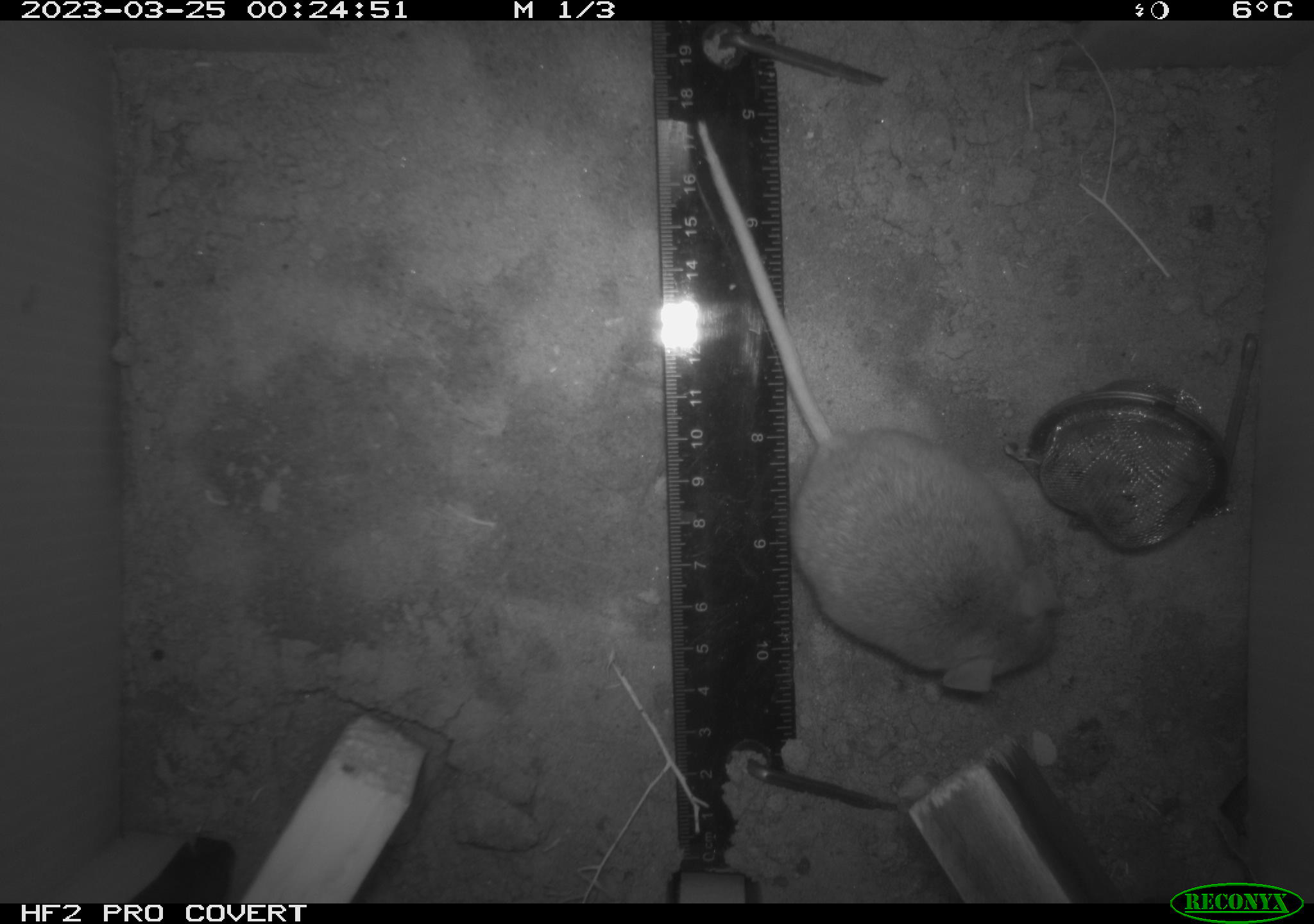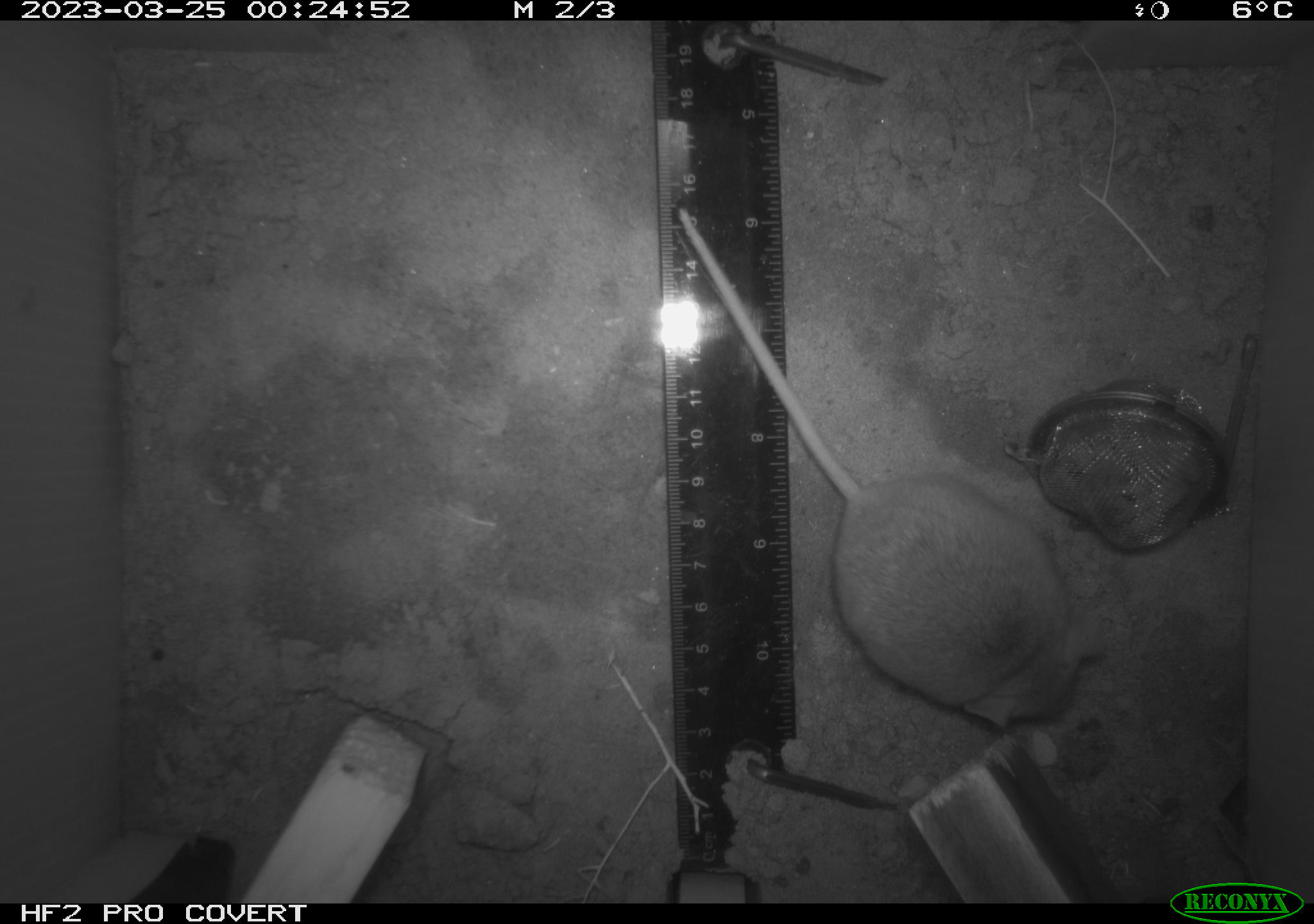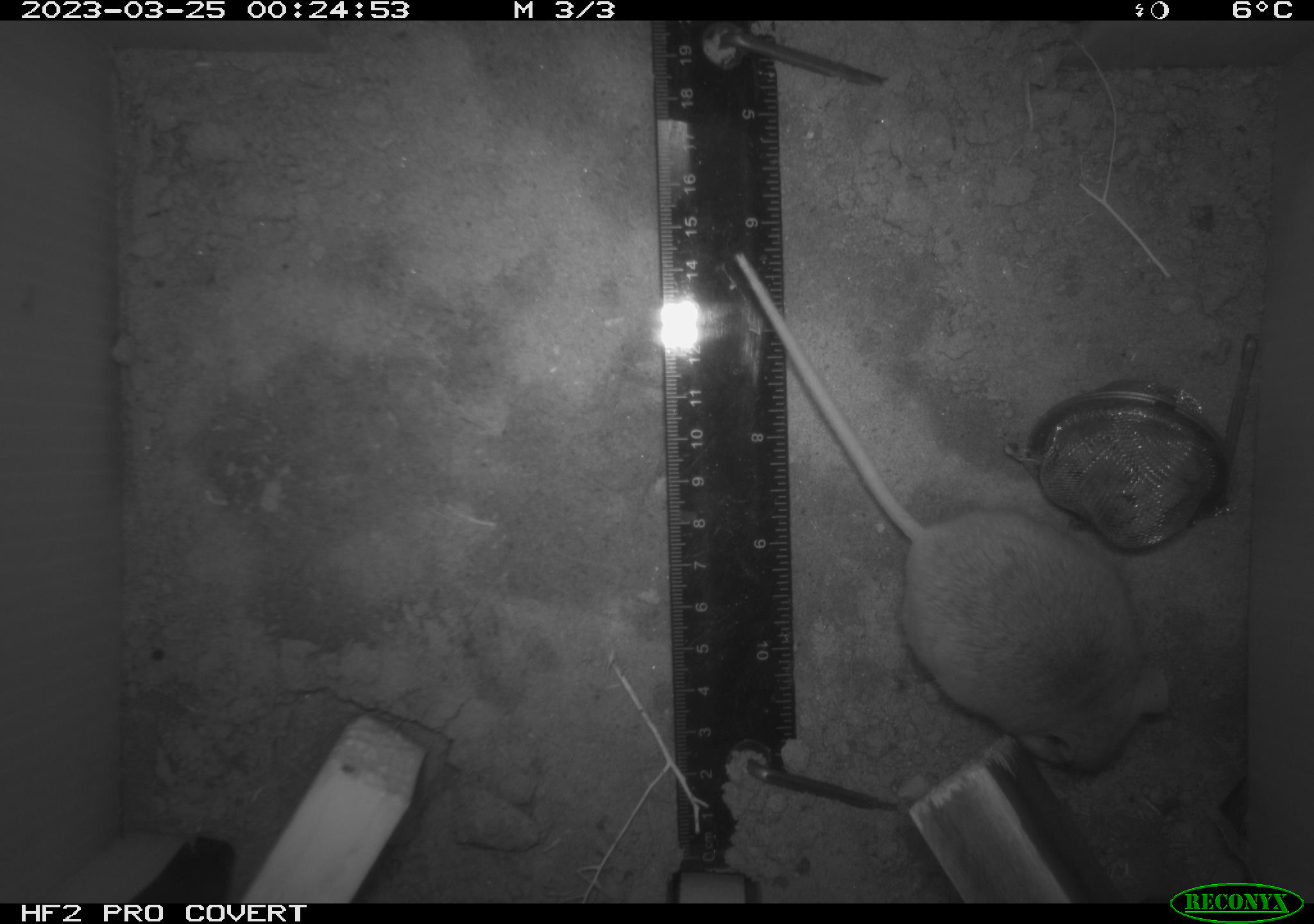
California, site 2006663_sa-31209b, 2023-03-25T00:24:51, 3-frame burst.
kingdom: Animalia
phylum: Chordata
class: Mammalia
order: Rodentia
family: Cricetidae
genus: Peromyscus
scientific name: Peromyscus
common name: deer mice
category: peromyscus species